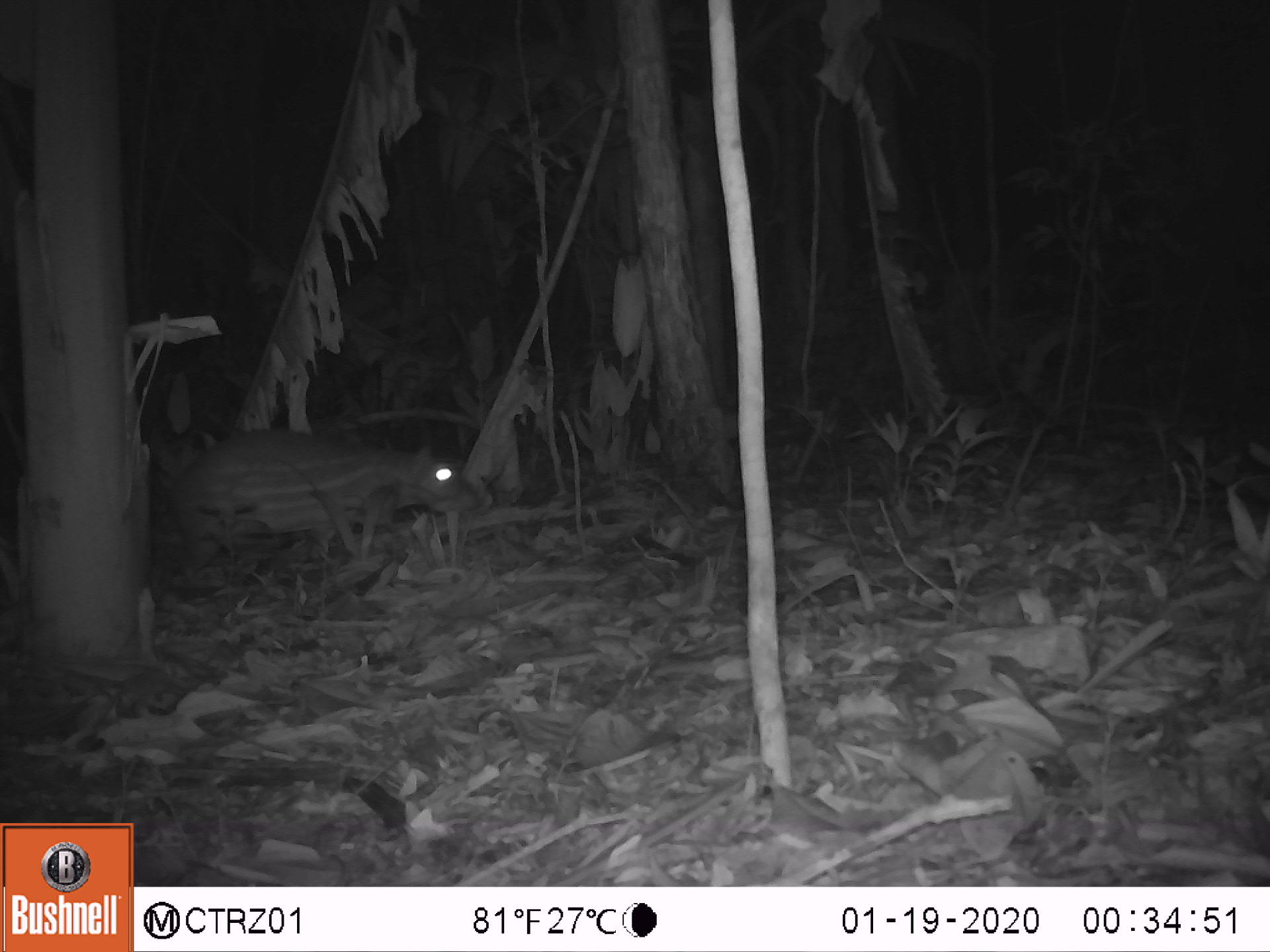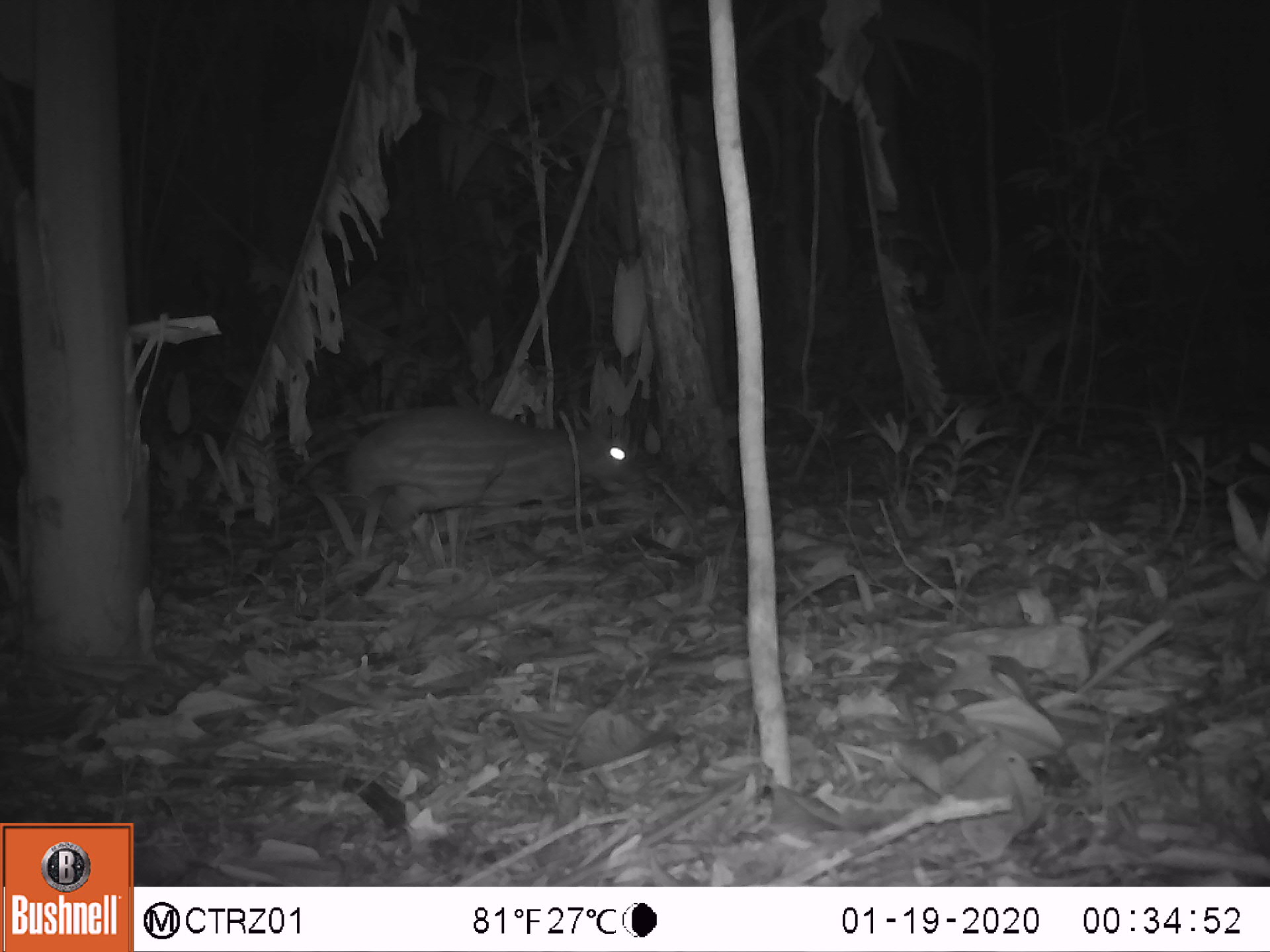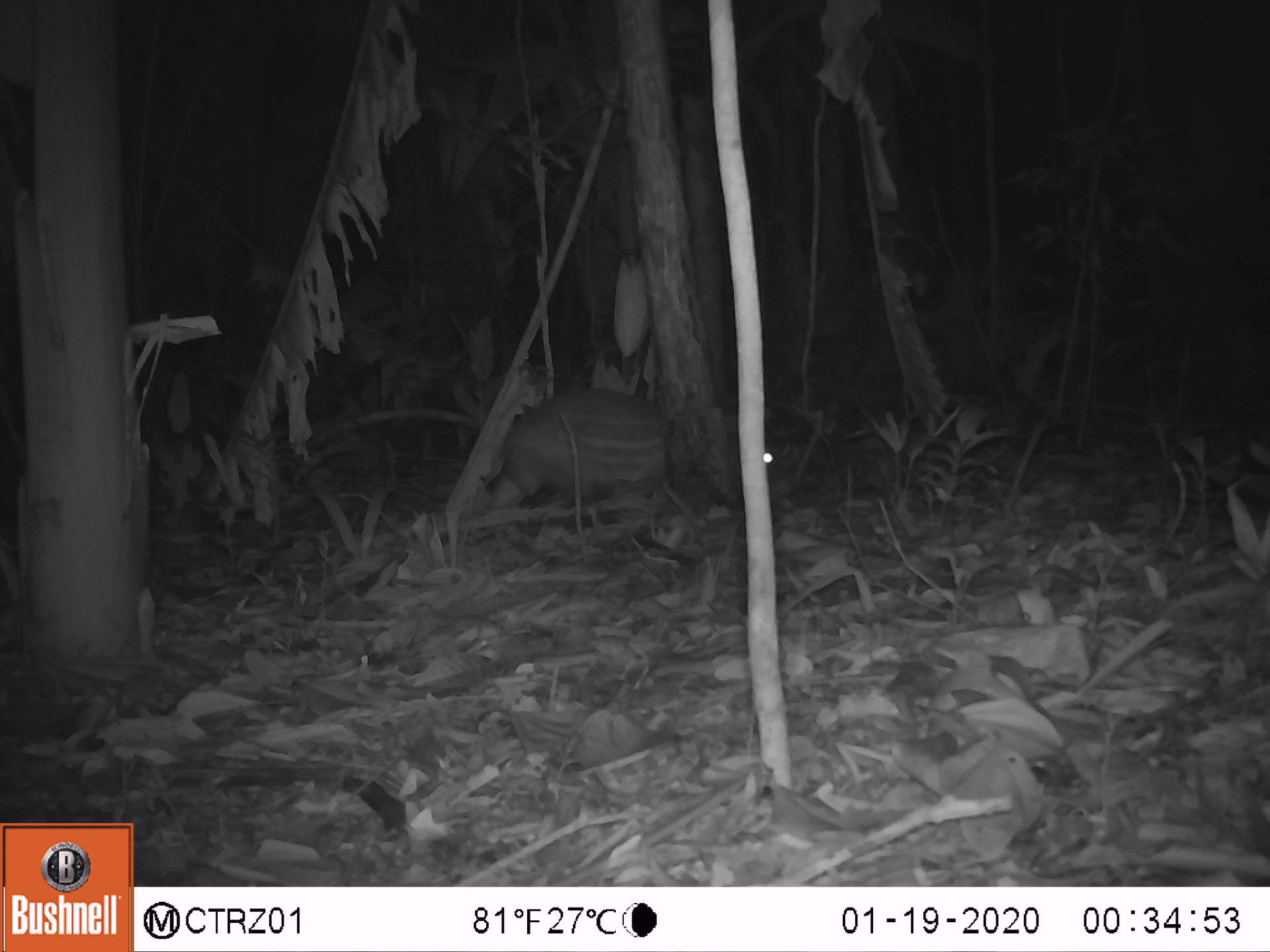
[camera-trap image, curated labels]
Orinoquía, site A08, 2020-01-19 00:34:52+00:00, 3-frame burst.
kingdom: Animalia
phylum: Chordata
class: Mammalia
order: Rodentia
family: Cuniculidae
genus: Cuniculus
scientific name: Cuniculus paca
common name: spotted paca